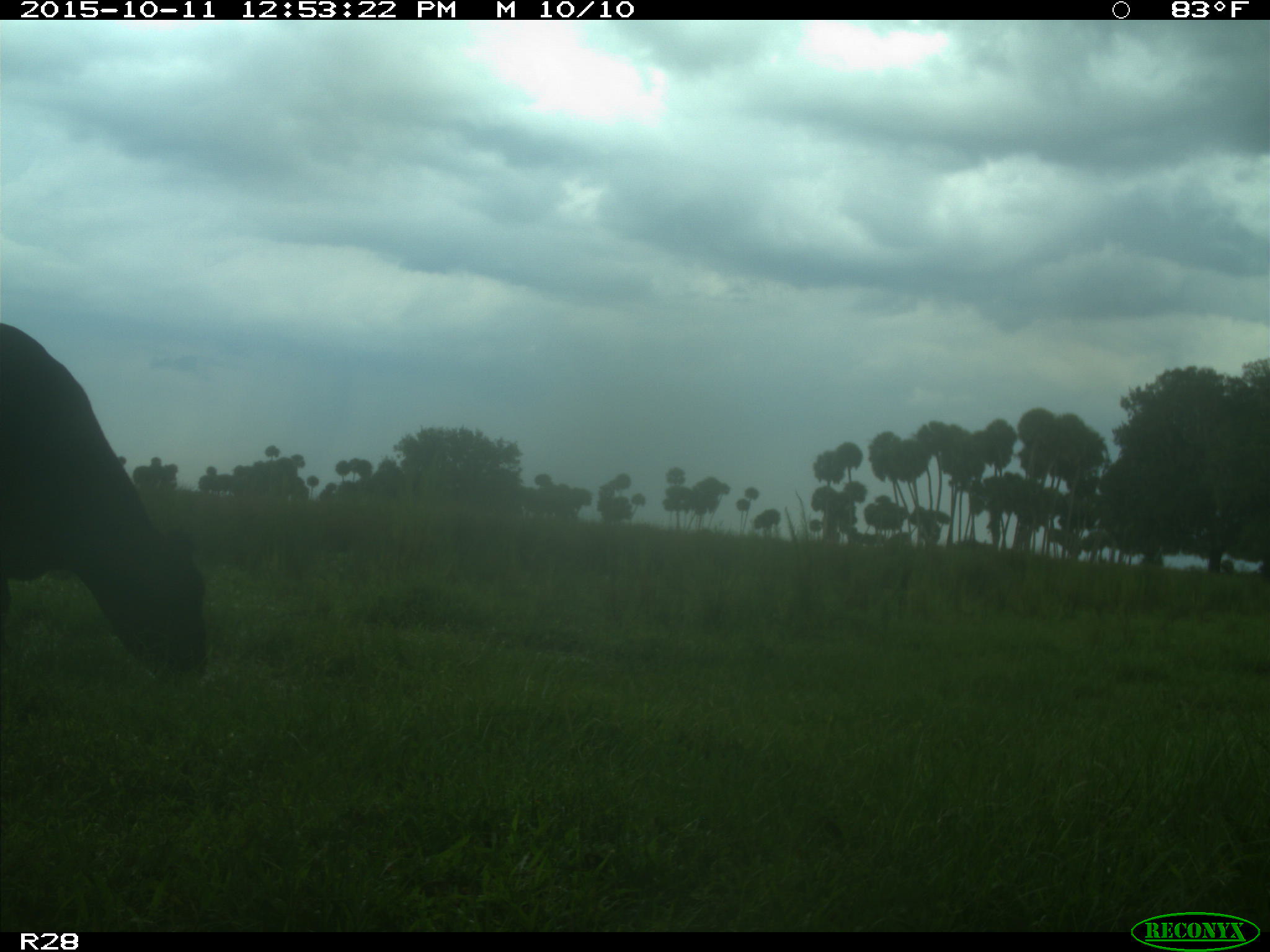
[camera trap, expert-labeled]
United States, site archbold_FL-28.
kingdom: Animalia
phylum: Chordata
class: Mammalia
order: Artiodactyla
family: Bovidae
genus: Bos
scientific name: Bos taurus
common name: domestic cow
Bos taurus (domestic cow).